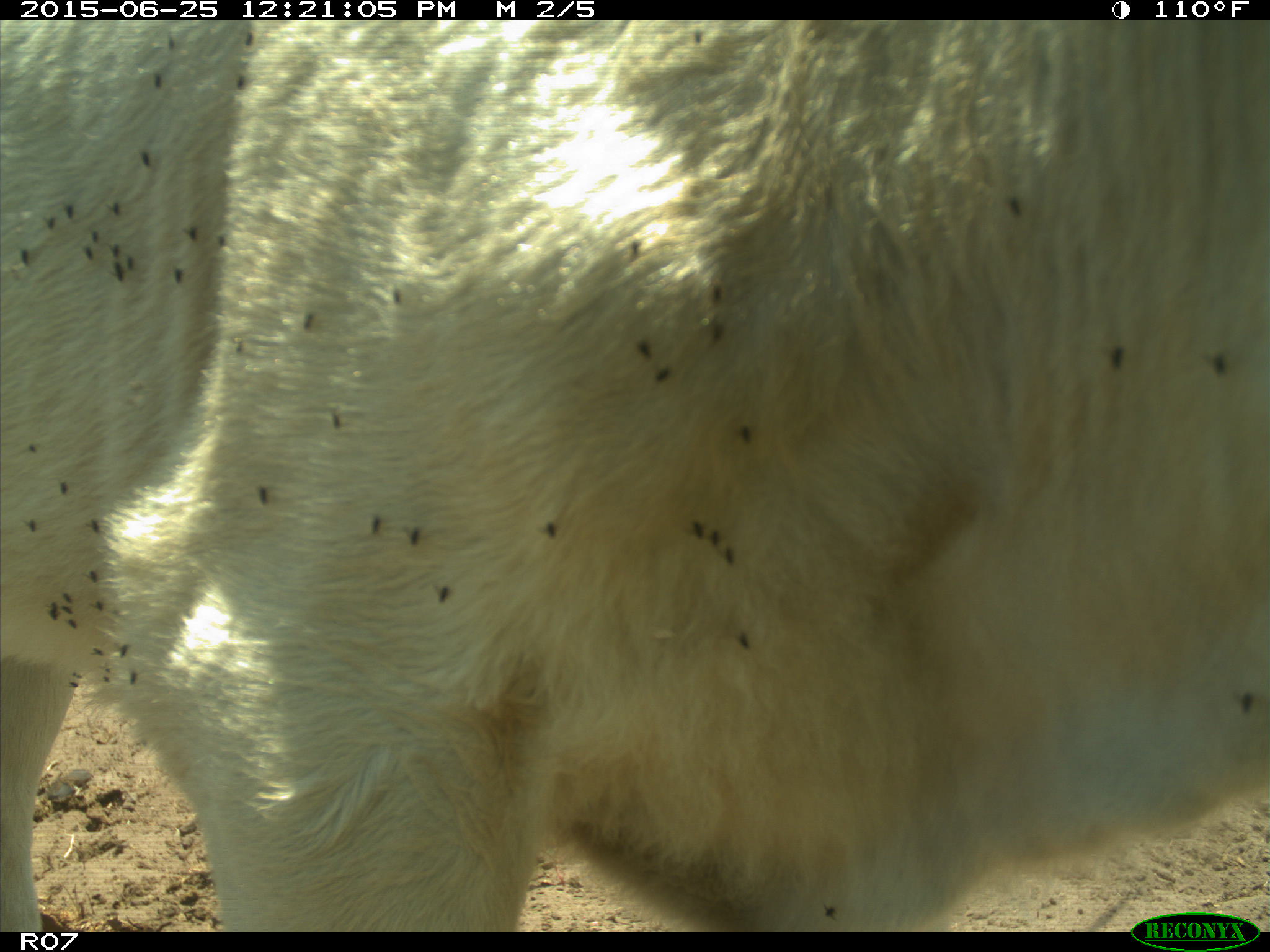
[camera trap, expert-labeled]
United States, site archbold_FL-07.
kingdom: Animalia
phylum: Chordata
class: Mammalia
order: Artiodactyla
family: Bovidae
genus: Bos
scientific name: Bos taurus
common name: domestic cow